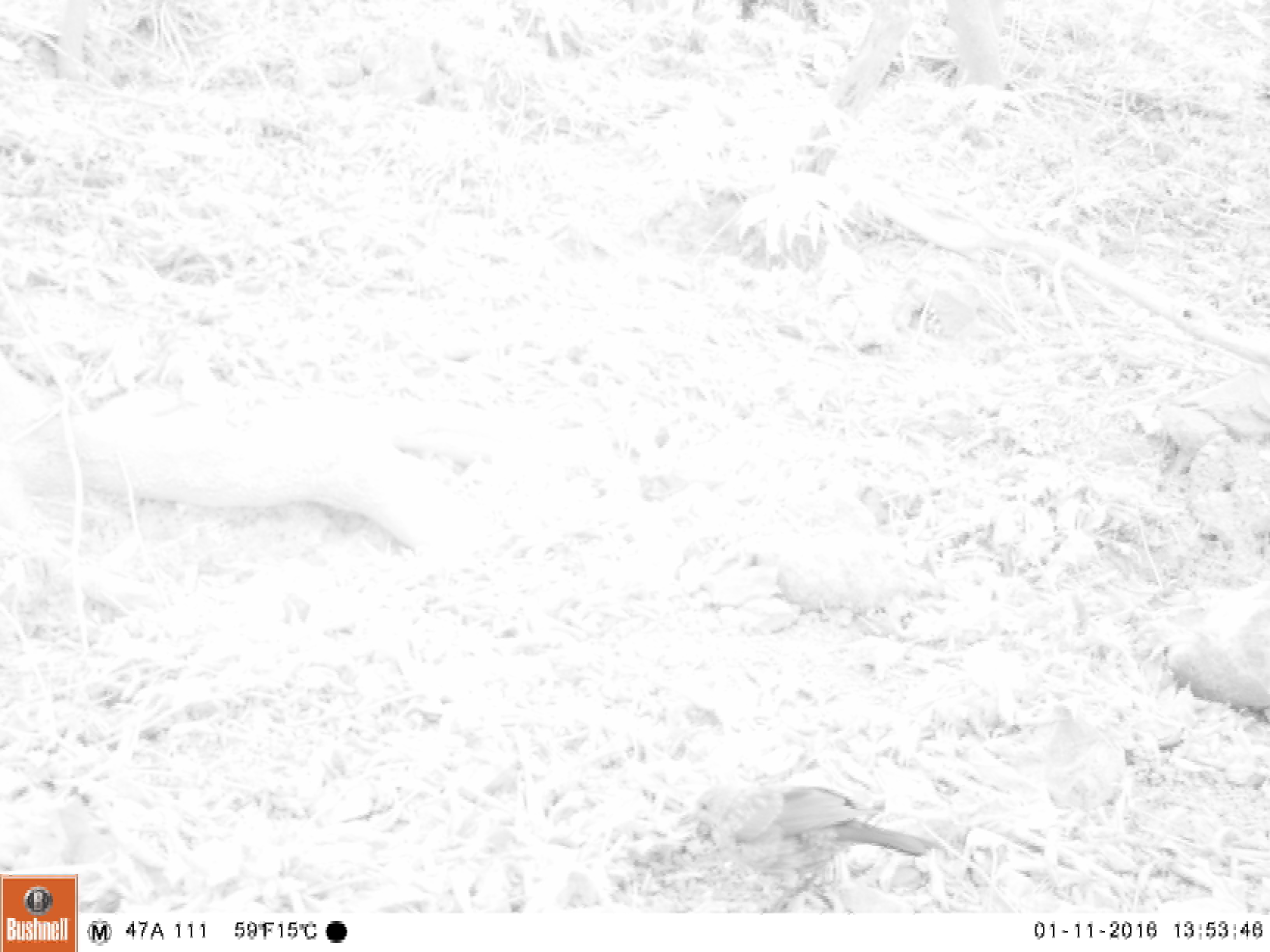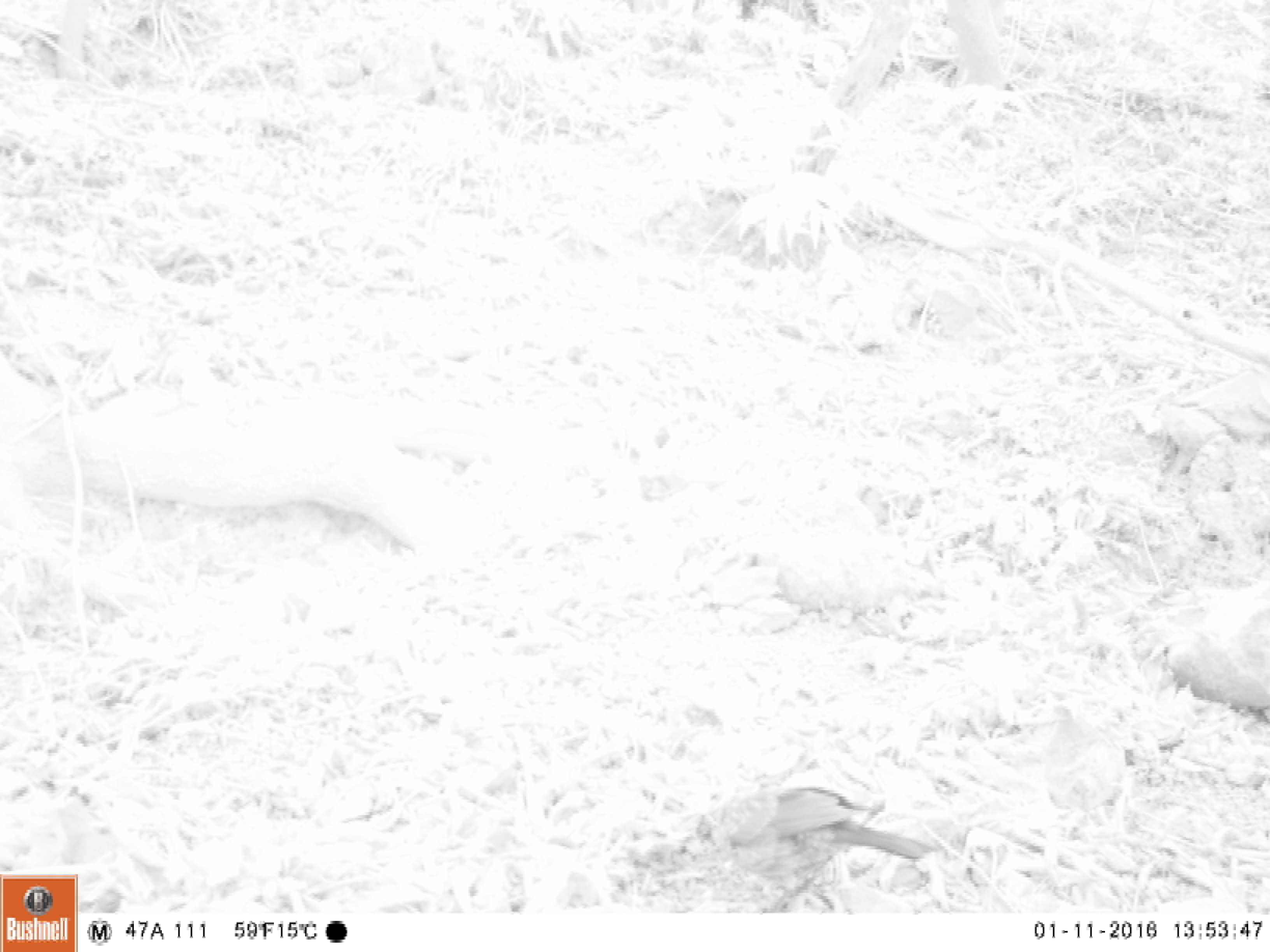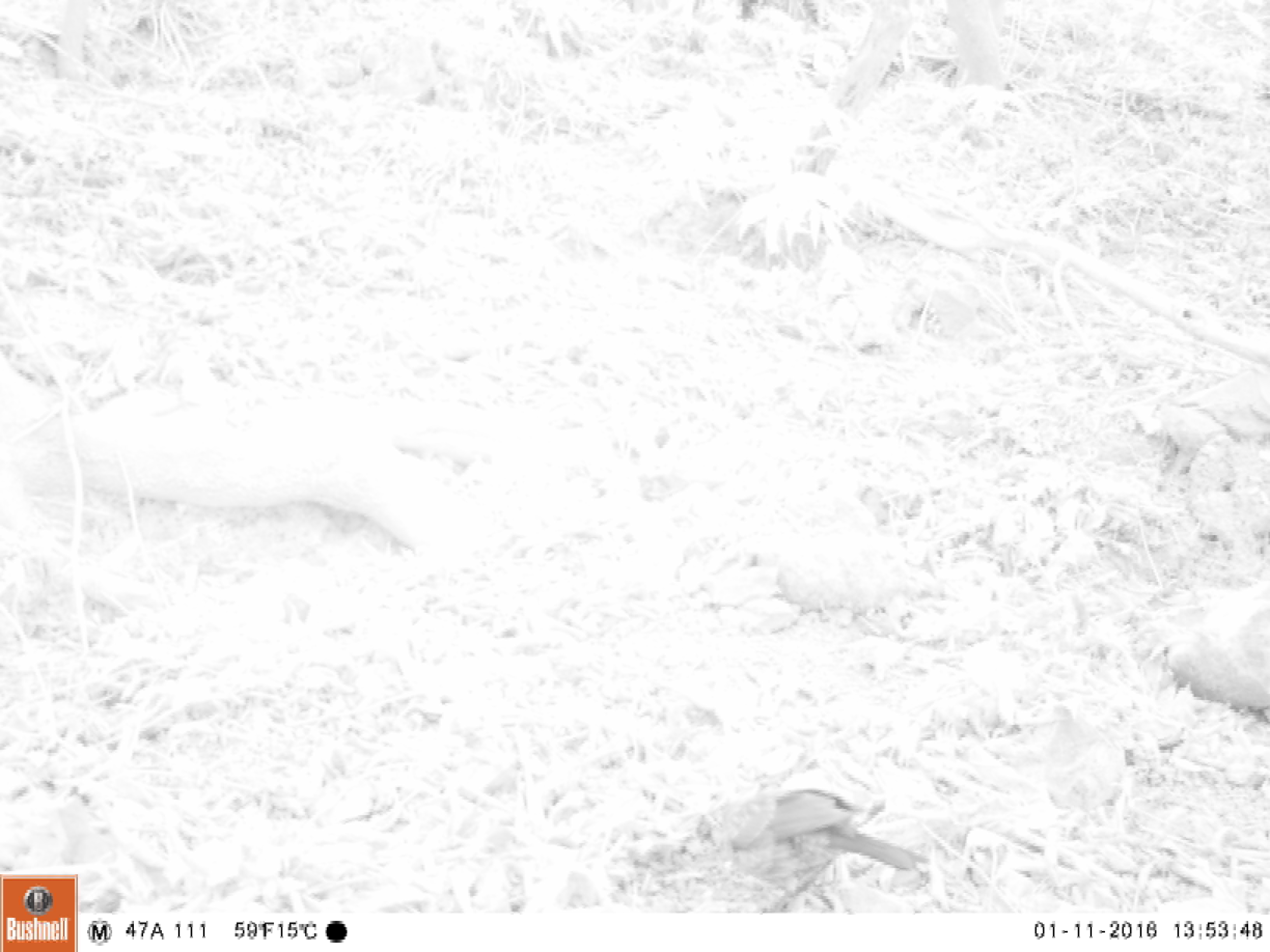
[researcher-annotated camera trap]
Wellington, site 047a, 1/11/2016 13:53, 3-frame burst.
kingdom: Animalia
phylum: Chordata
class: Aves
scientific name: Aves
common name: bird